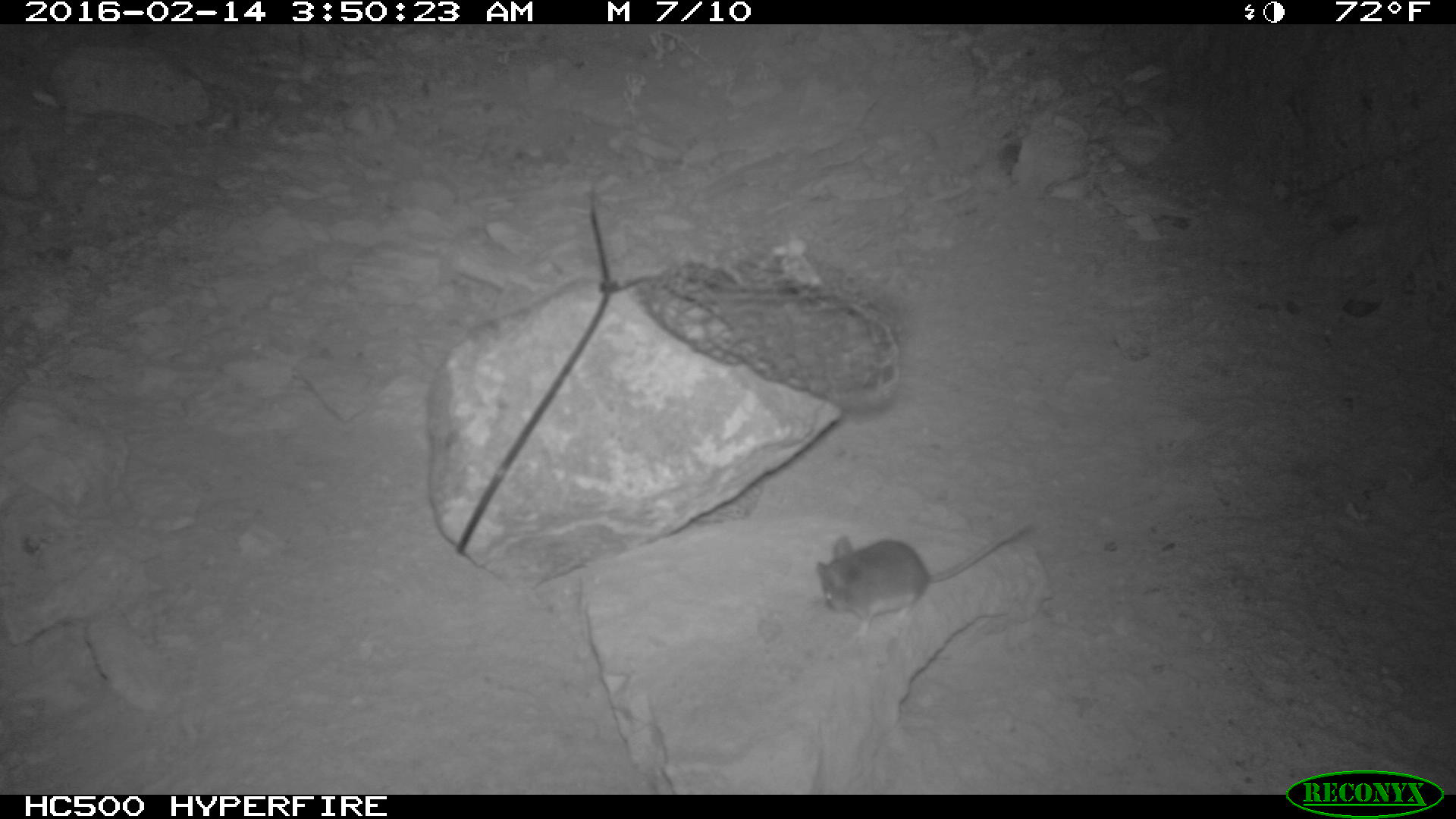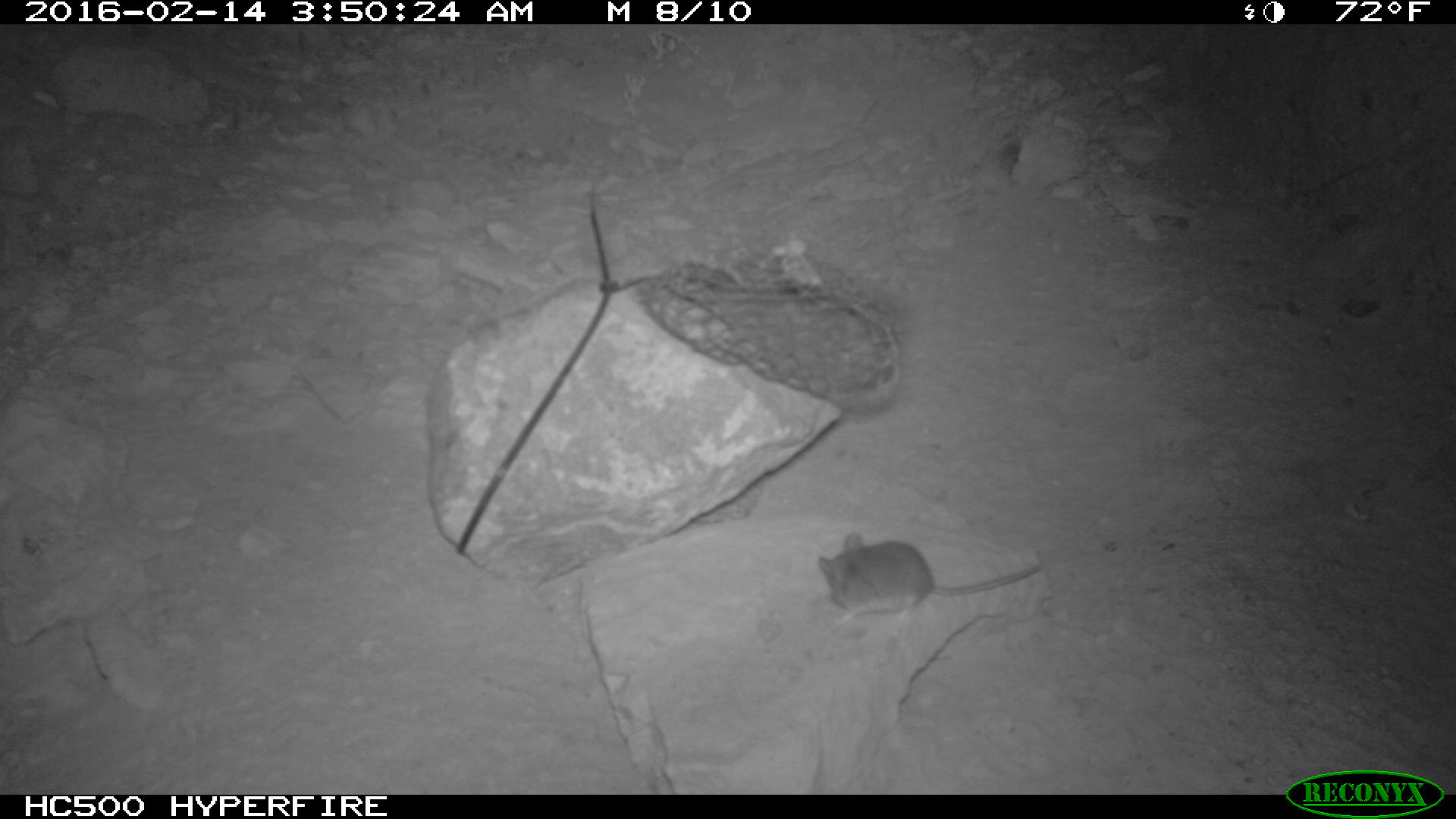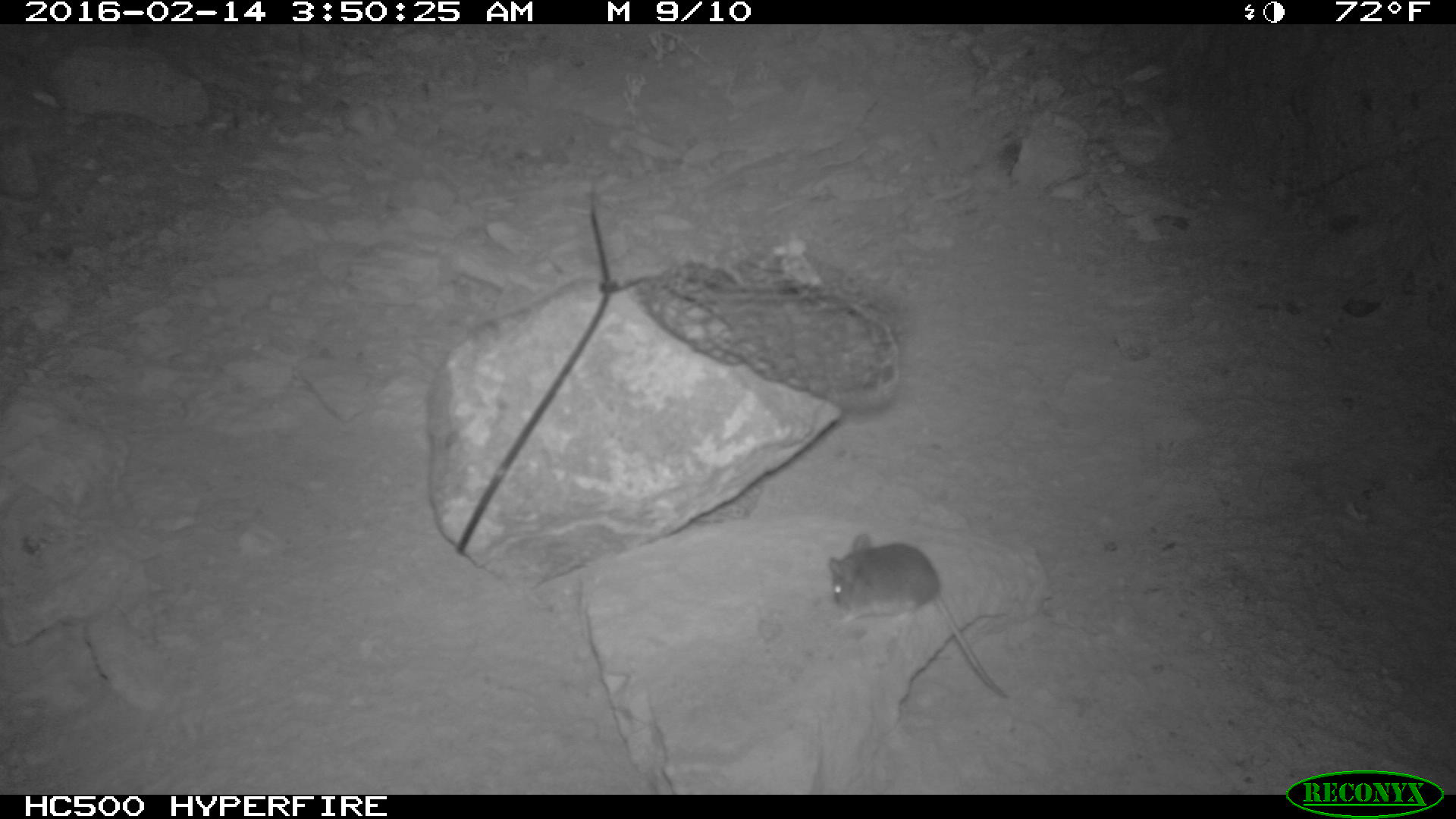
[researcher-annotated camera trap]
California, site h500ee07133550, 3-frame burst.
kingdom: Animalia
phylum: Chordata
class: Mammalia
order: Rodentia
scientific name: Rodentia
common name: rodent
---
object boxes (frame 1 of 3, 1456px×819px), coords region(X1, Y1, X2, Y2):
rodent: region(815, 516, 1037, 645)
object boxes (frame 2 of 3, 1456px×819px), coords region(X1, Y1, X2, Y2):
rodent: region(816, 533, 1041, 623)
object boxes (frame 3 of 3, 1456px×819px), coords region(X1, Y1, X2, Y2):
rodent: region(827, 534, 1009, 698)